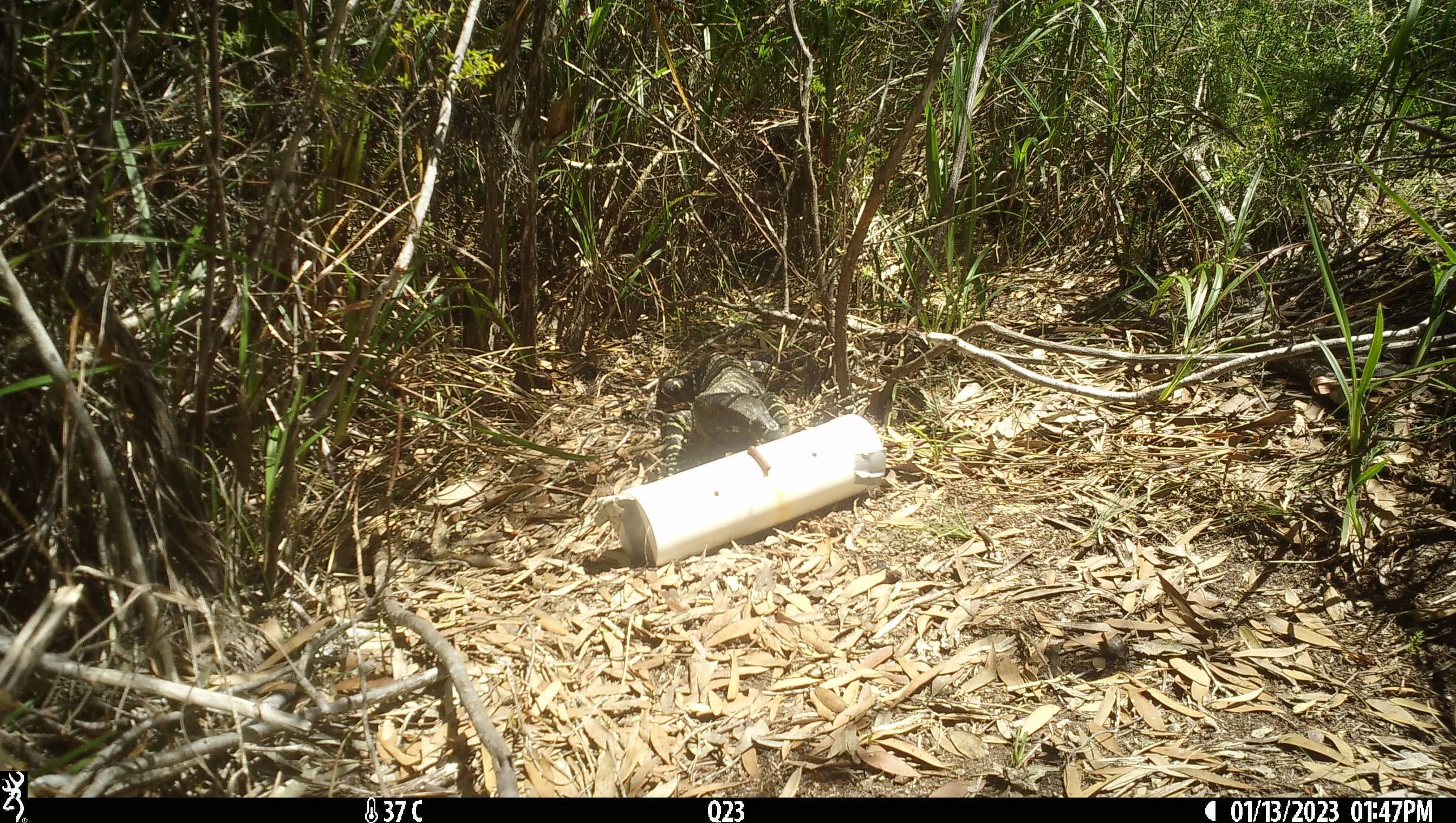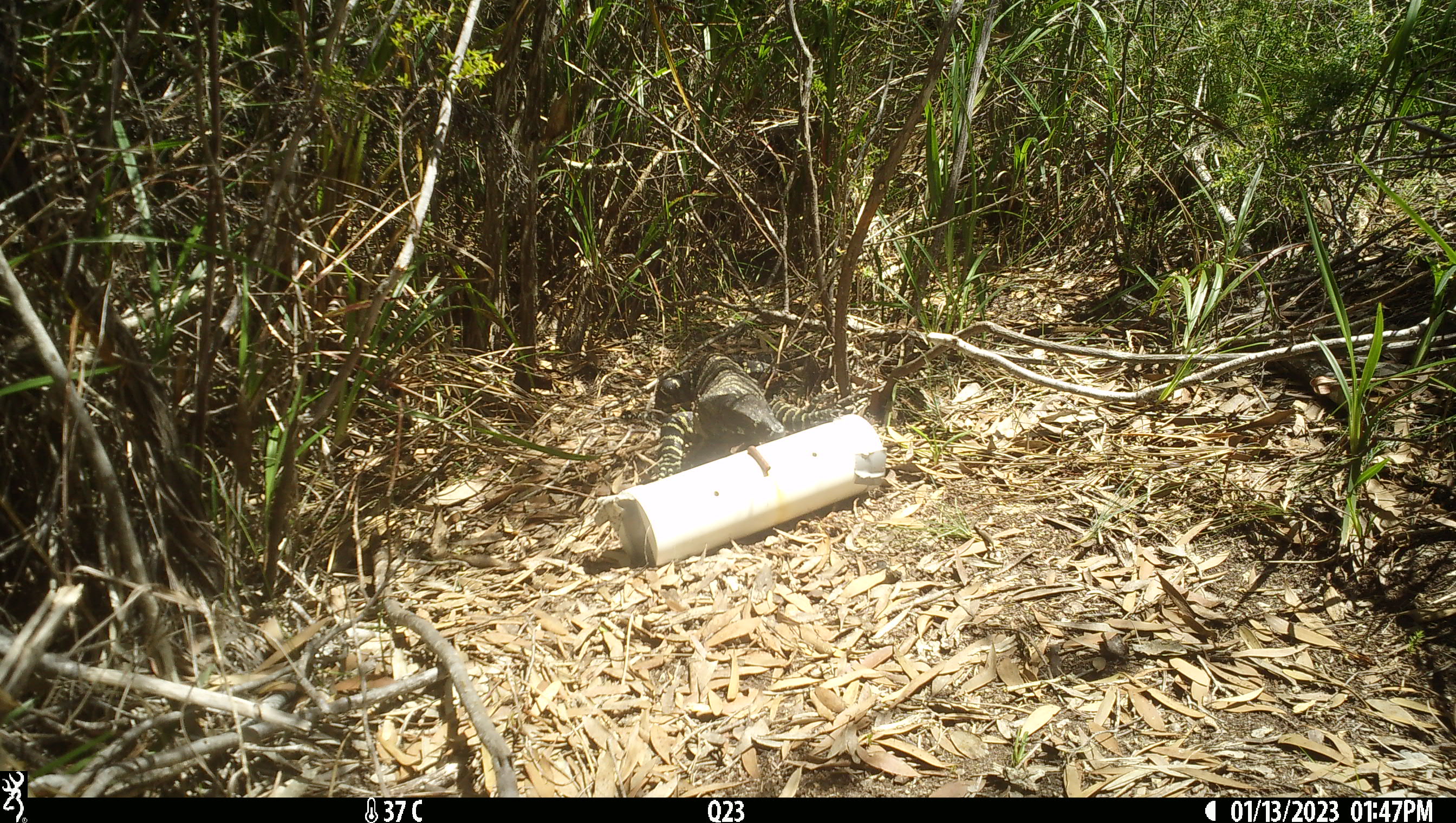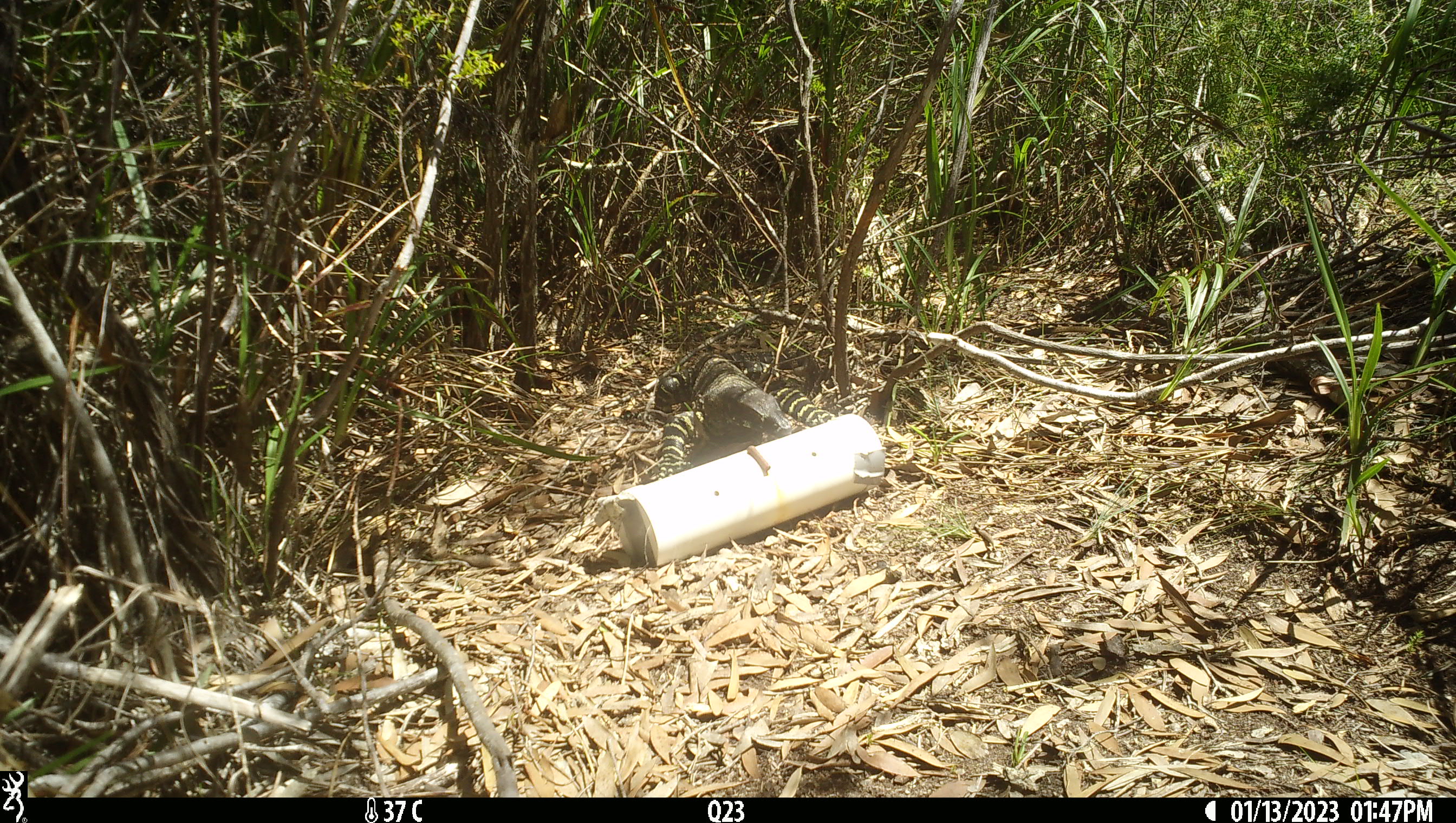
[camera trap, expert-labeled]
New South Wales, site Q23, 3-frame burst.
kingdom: Animalia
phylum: Chordata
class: Reptilia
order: Squamata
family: Varanidae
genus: Varanus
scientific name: Varanus varius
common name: lace monitor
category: goanna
Goanna (lace monitor) (Varanus varius).